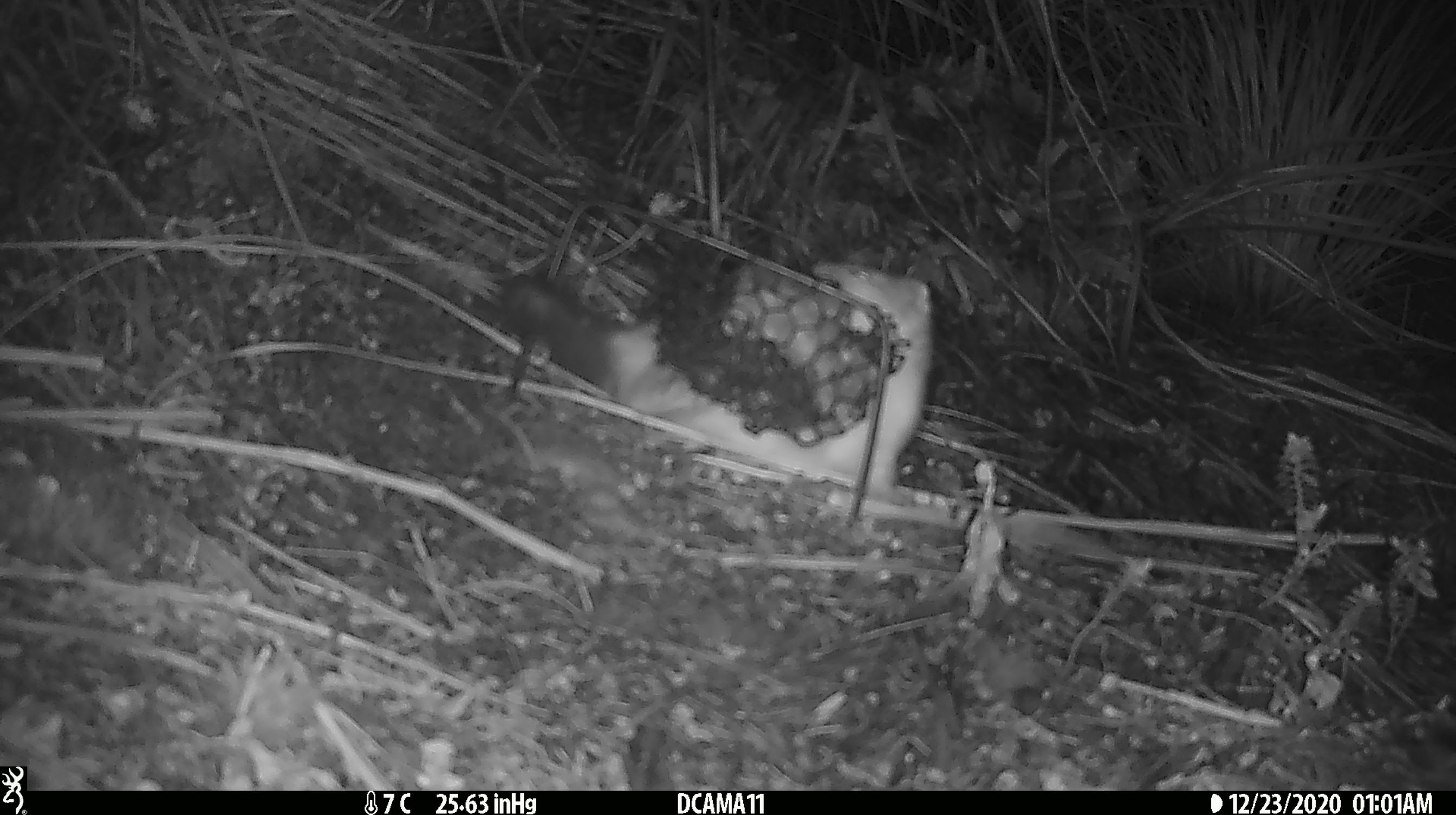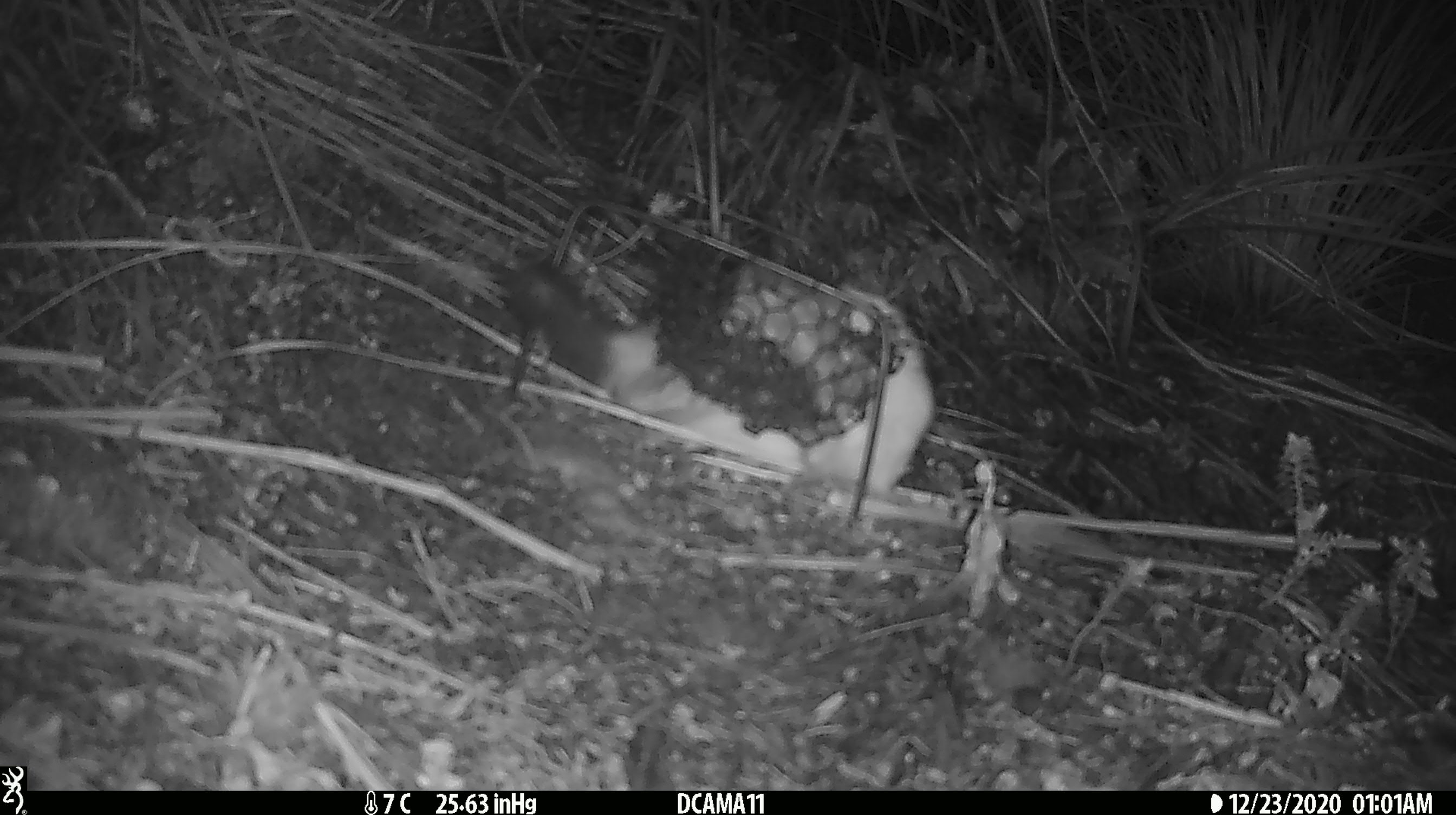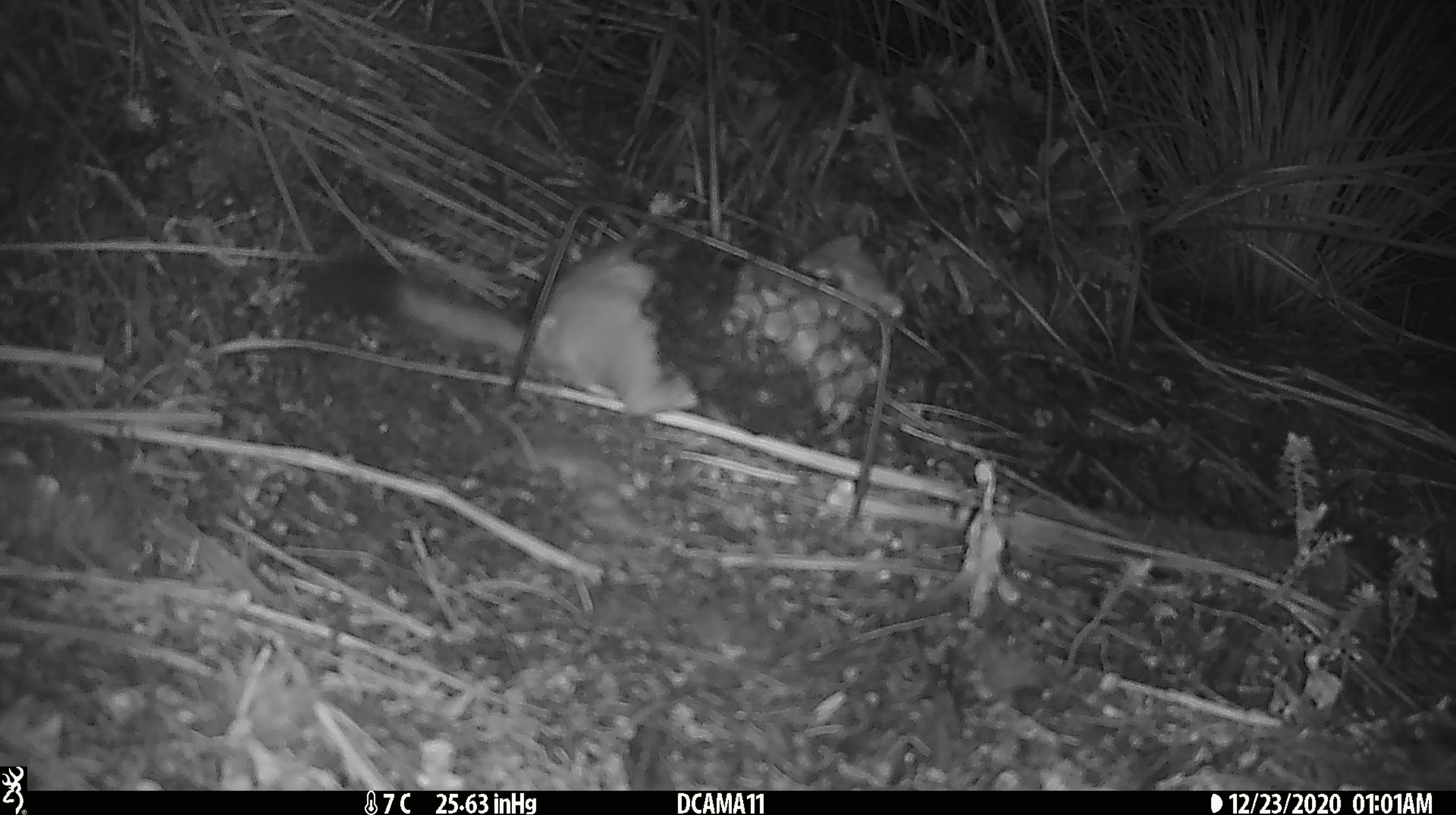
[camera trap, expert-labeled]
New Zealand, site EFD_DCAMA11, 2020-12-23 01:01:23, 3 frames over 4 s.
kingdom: Animalia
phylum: Chordata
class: Mammalia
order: Carnivora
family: Mustelidae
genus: Mustela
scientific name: Mustela erminea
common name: stoat